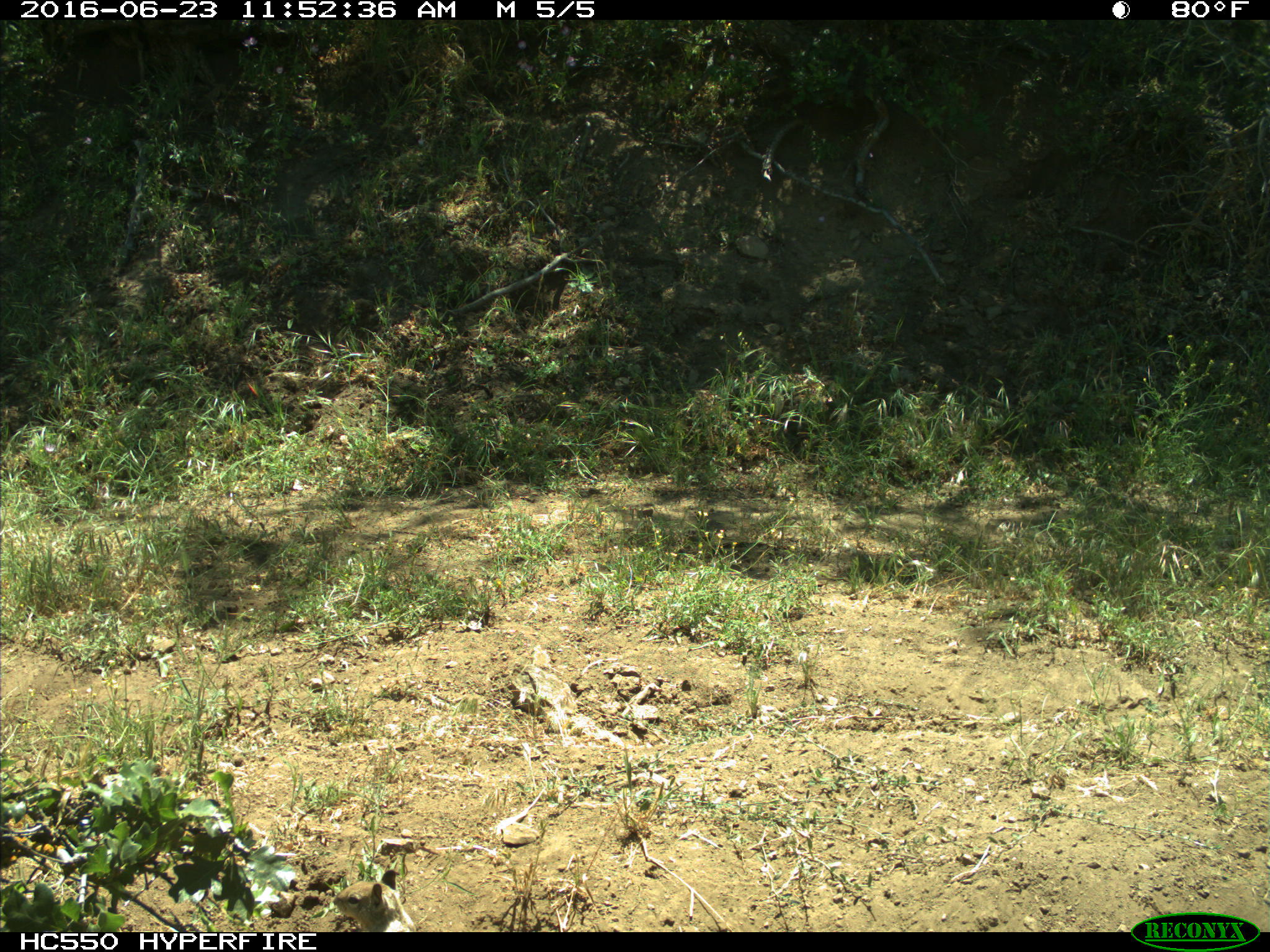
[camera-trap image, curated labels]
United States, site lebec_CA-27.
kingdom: Animalia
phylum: Chordata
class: Mammalia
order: Rodentia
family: Sciuridae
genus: Otospermophilus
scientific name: Otospermophilus beecheyi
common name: california ground squirrel